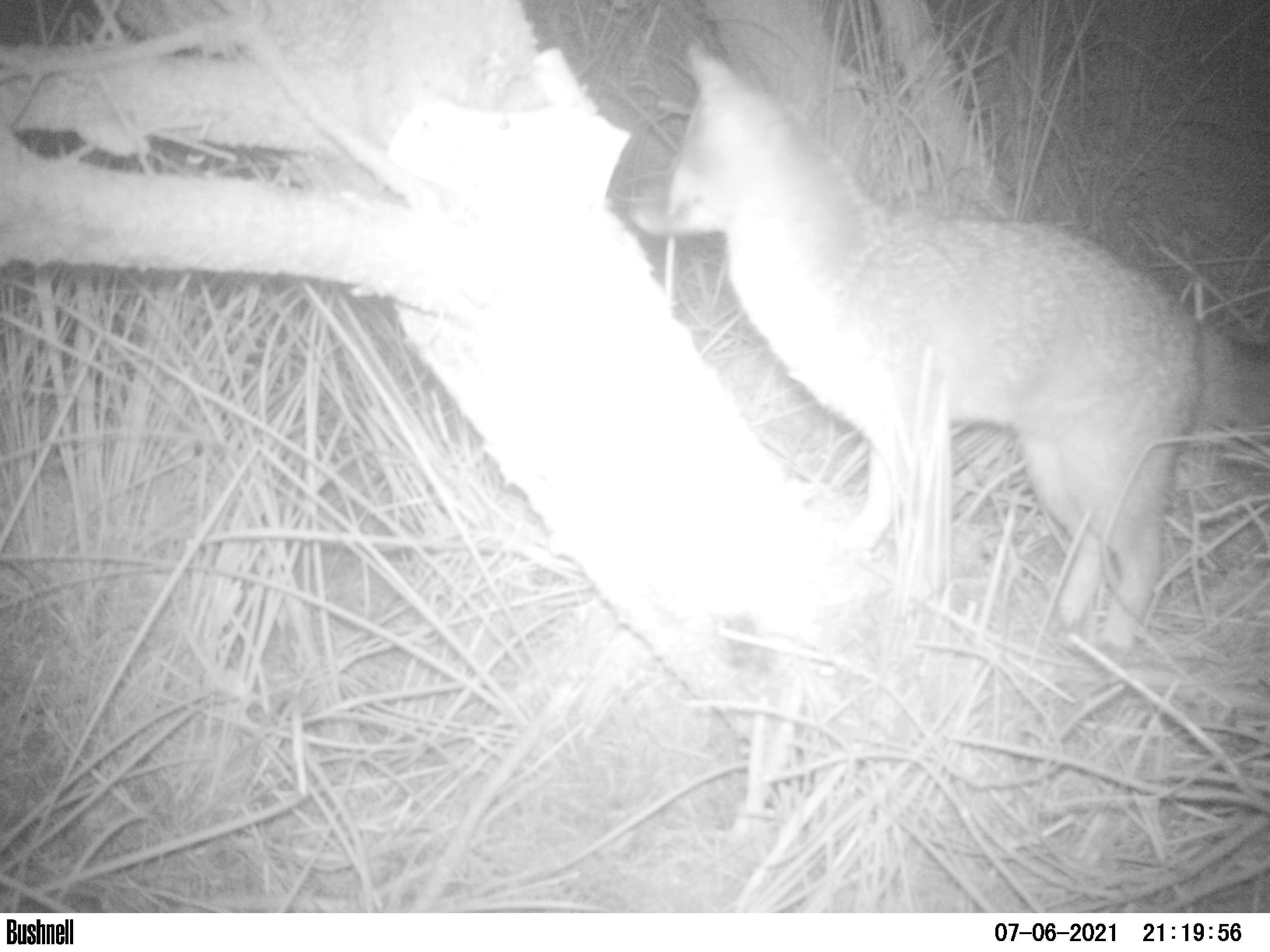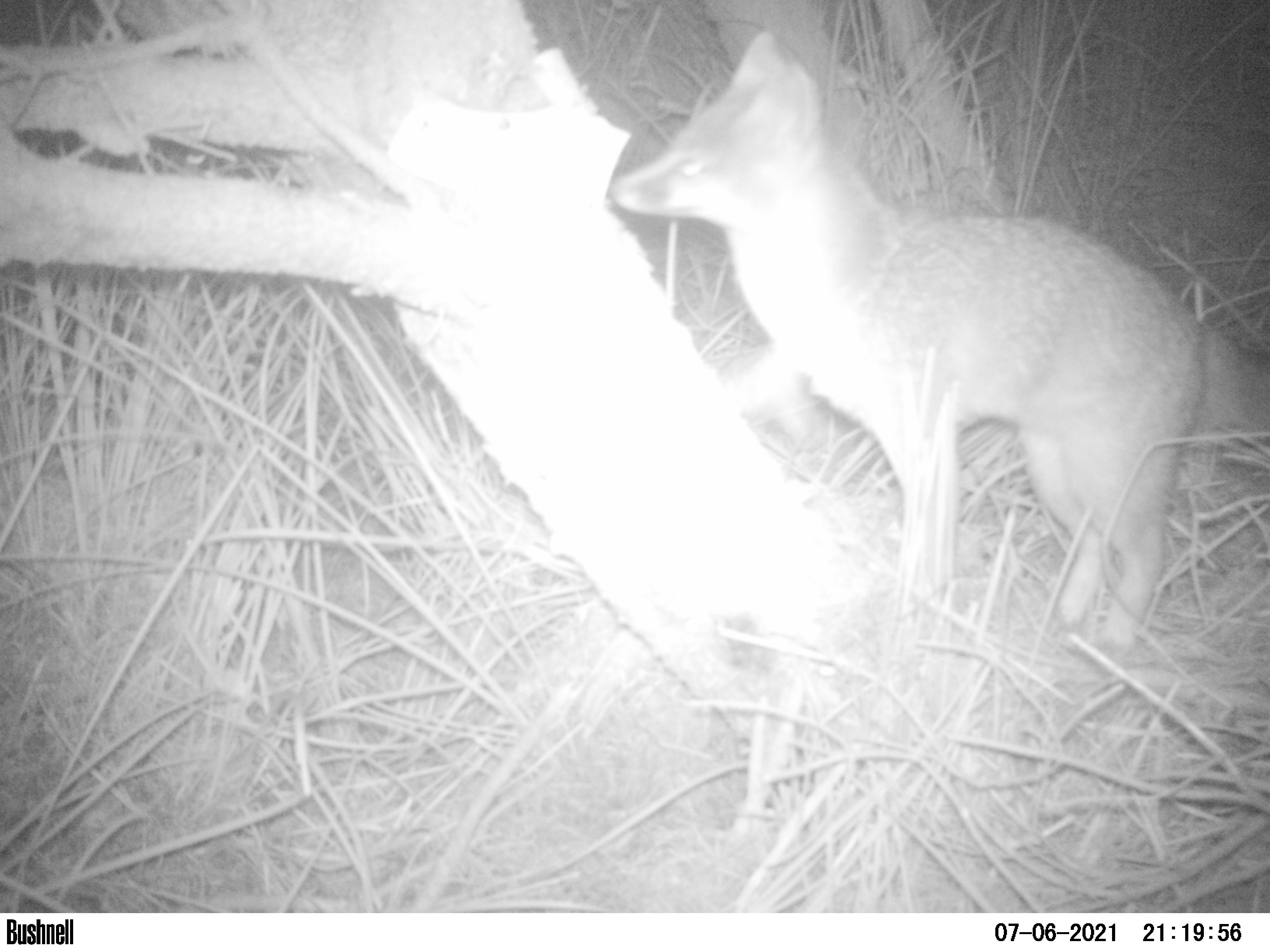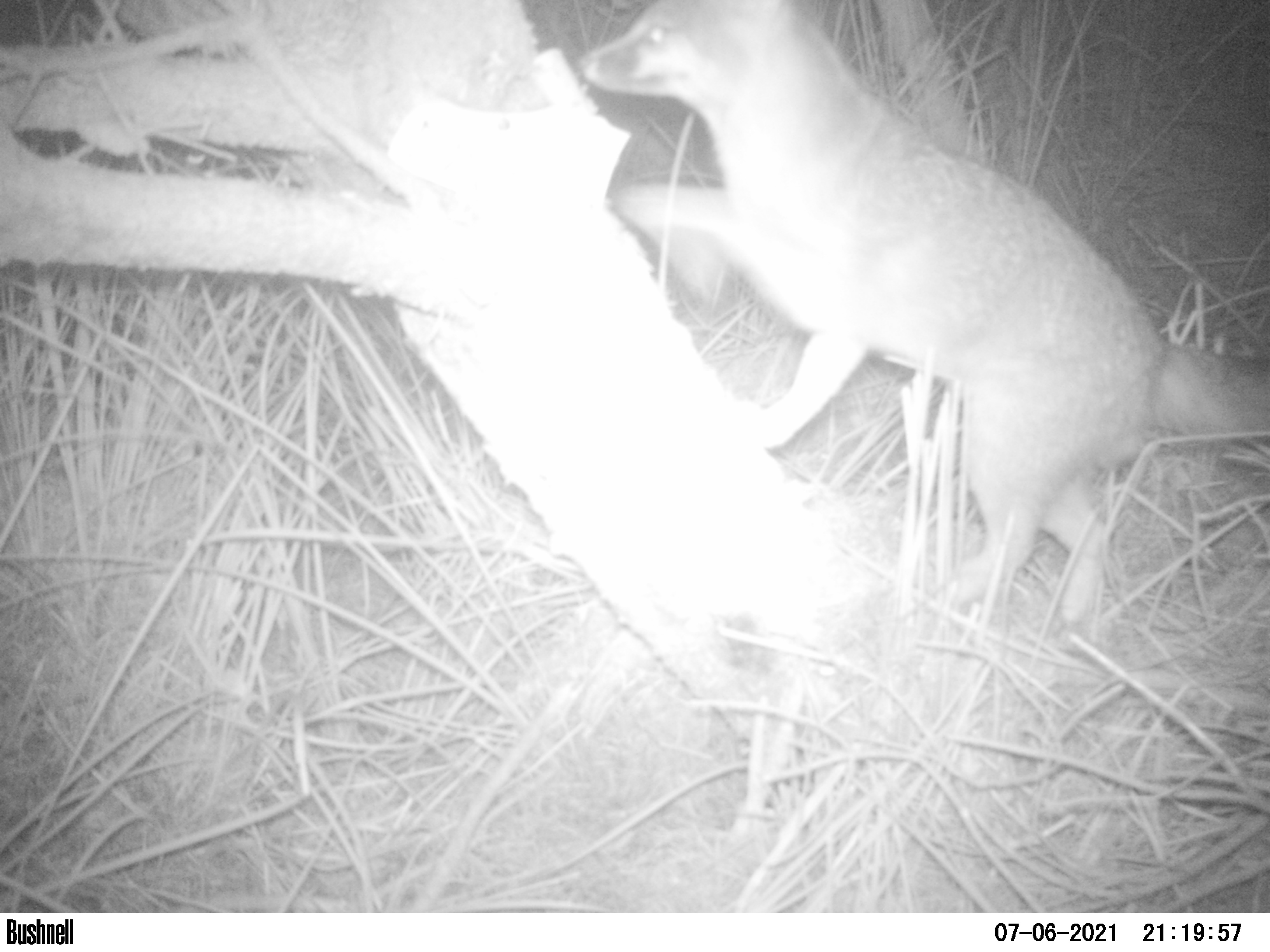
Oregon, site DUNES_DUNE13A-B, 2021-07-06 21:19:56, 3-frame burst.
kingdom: Animalia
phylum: Chordata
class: Mammalia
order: Carnivora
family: Canidae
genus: Urocyon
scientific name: Urocyon cinereoargenteus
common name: gray fox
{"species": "gray fox (Urocyon cinereoargenteus)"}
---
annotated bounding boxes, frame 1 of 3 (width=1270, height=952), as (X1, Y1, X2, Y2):
gray fox: (599, 42, 1265, 670)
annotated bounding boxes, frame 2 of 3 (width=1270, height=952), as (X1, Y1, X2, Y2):
gray fox: (583, 20, 1265, 662)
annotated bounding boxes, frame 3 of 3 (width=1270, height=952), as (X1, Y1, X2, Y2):
gray fox: (563, 0, 1265, 637)